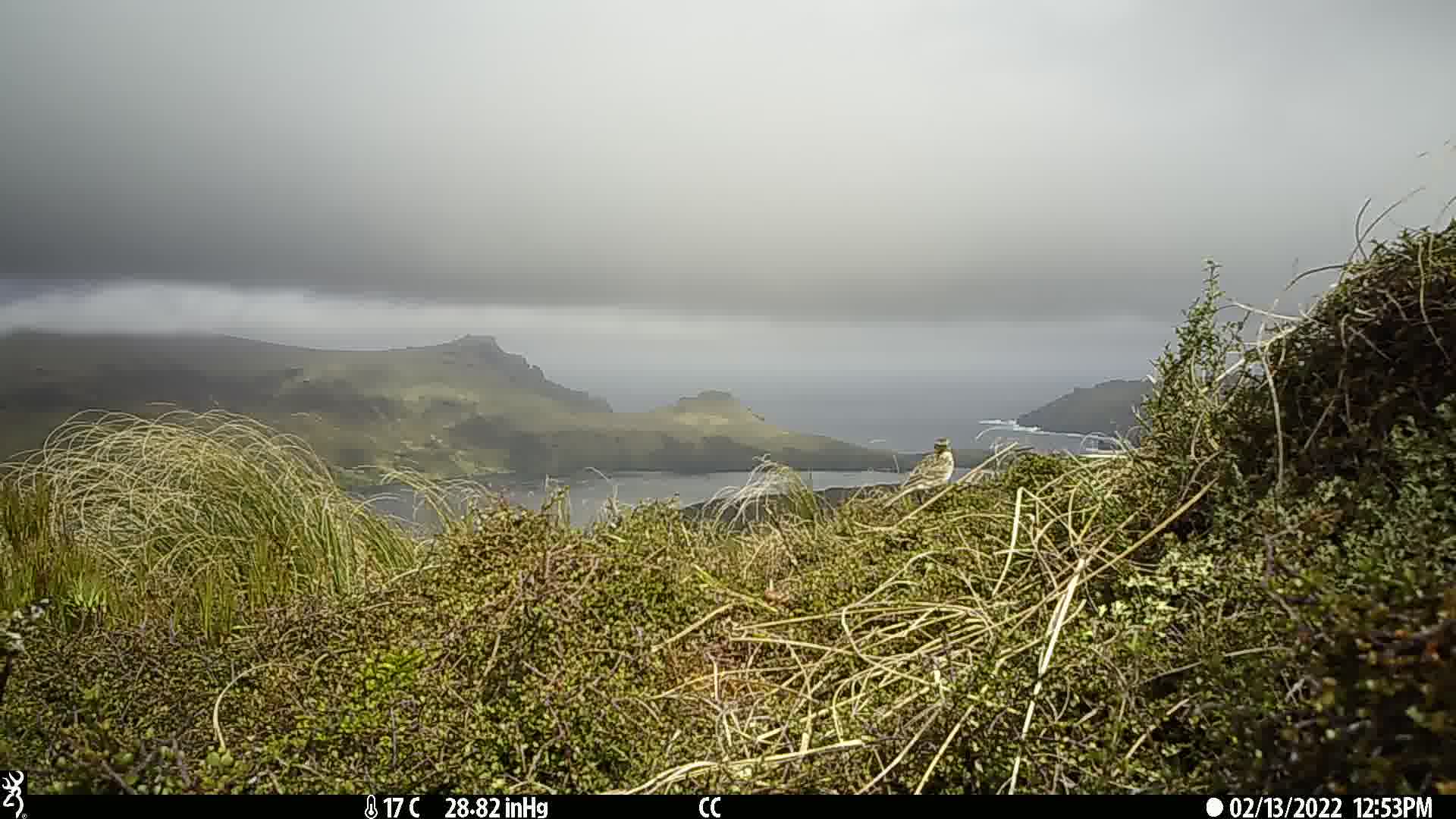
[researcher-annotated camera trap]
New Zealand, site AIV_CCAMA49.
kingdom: Animalia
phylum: Chordata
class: Aves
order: Passeriformes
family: Motacillidae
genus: Anthus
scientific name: Anthus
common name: pipit